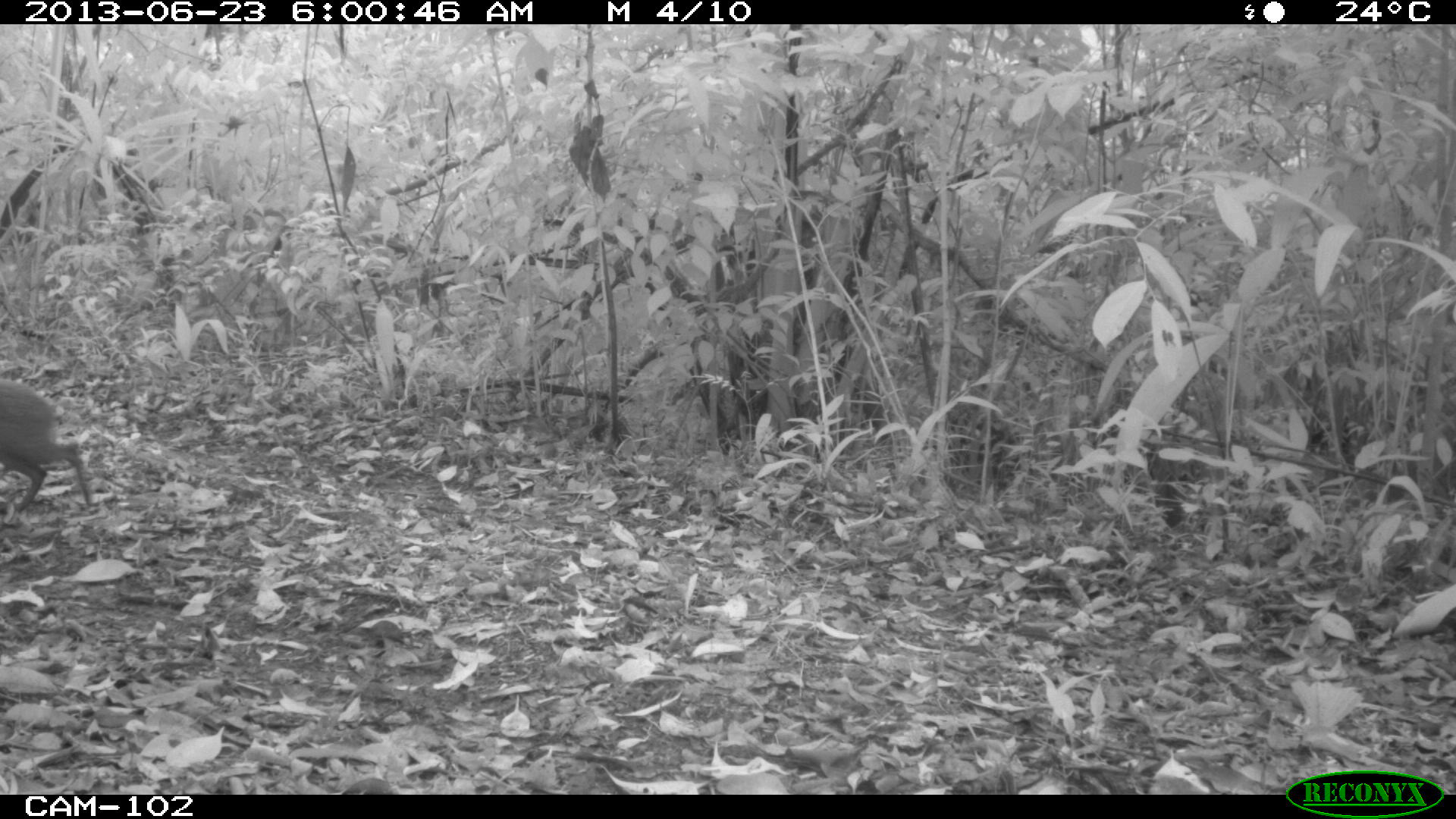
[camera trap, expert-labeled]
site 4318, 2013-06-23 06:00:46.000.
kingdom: Animalia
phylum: Chordata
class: Mammalia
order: Rodentia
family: Dasyproctidae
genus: Dasyprocta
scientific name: Dasyprocta punctata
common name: central american agouti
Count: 1.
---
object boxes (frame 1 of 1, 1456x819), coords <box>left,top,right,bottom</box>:
dasyprocta punctata: <box>0,379,93,512</box>